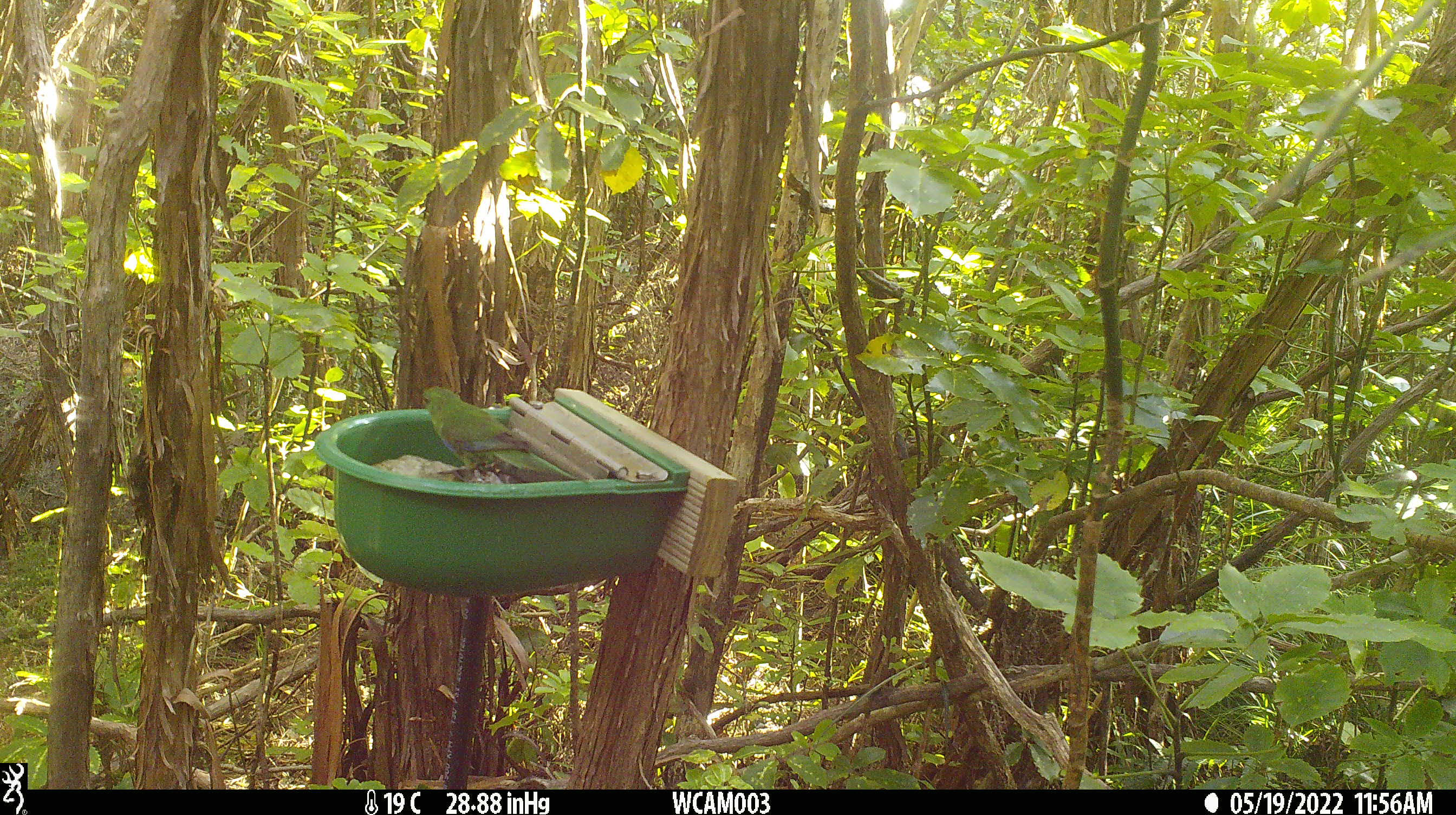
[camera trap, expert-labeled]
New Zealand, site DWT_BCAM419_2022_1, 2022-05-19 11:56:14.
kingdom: Animalia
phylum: Chordata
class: Aves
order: Psittaciformes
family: Psittaculidae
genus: Cyanoramphus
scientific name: Cyanoramphus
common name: parakeet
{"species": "parakeet (Cyanoramphus)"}